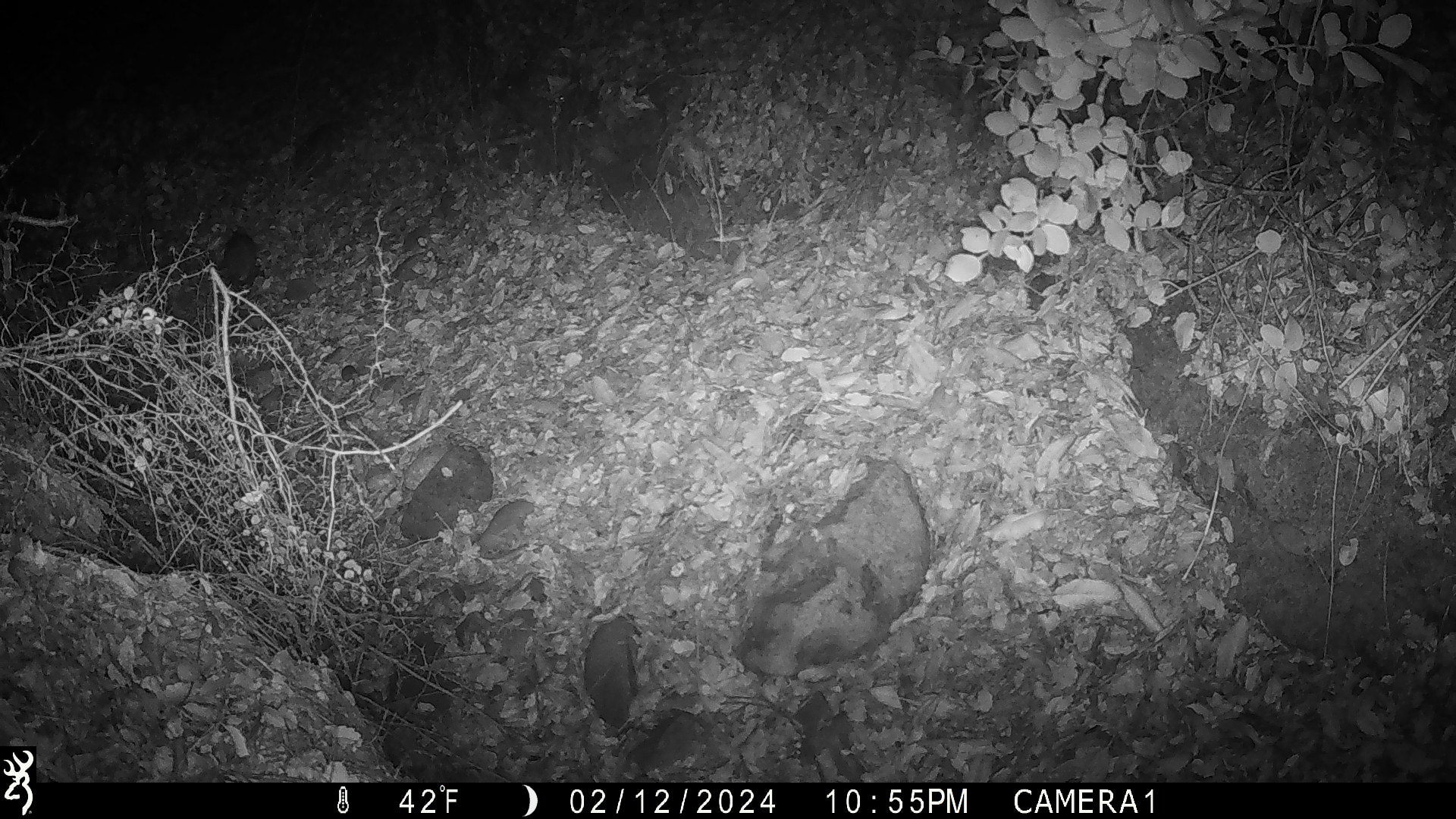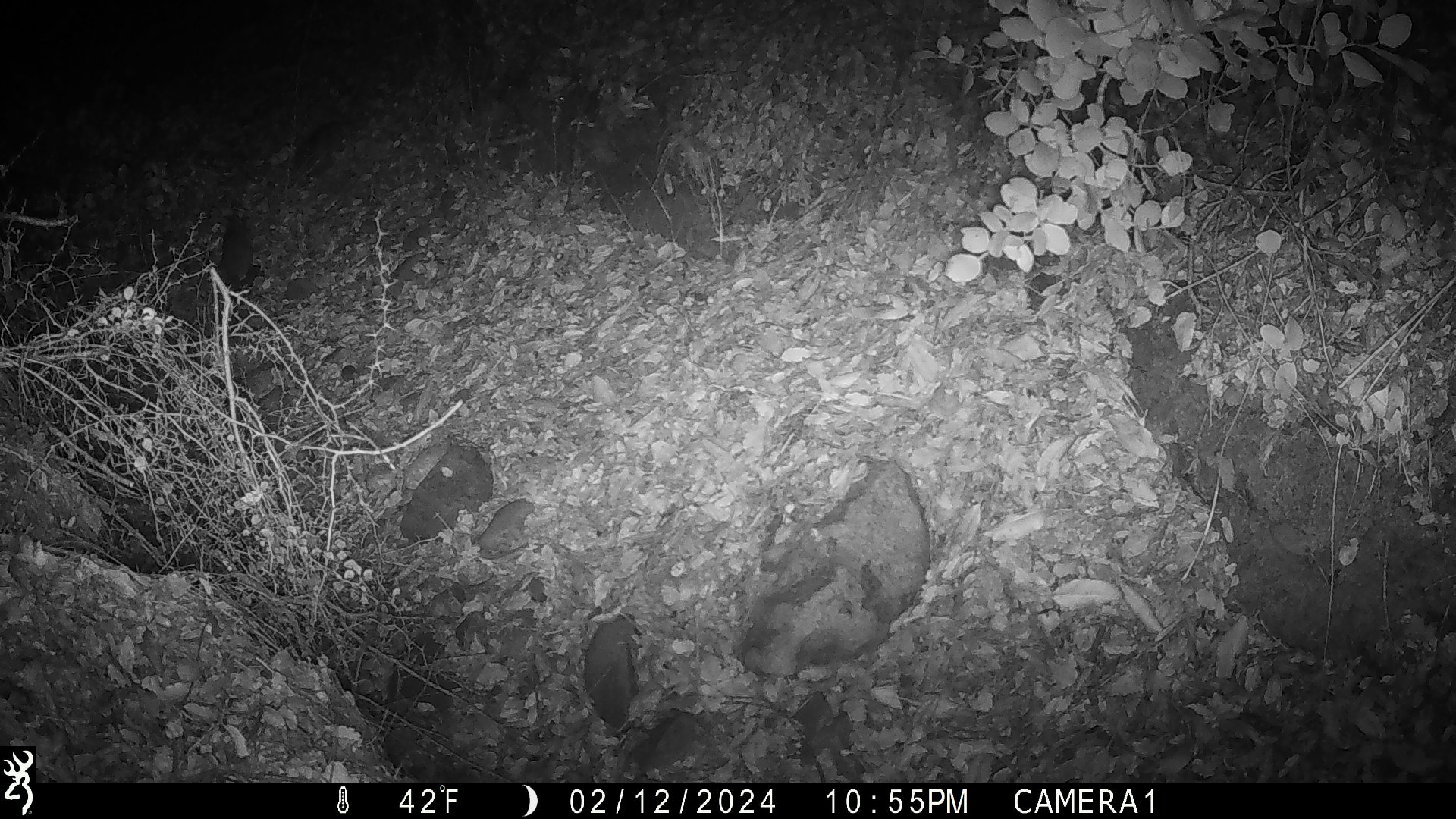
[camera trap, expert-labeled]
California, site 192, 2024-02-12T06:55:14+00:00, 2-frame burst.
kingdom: Animalia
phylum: Chordata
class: Mammalia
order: Rodentia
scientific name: Rodentia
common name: mouse or rat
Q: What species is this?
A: Mouse or rat (Rodentia).